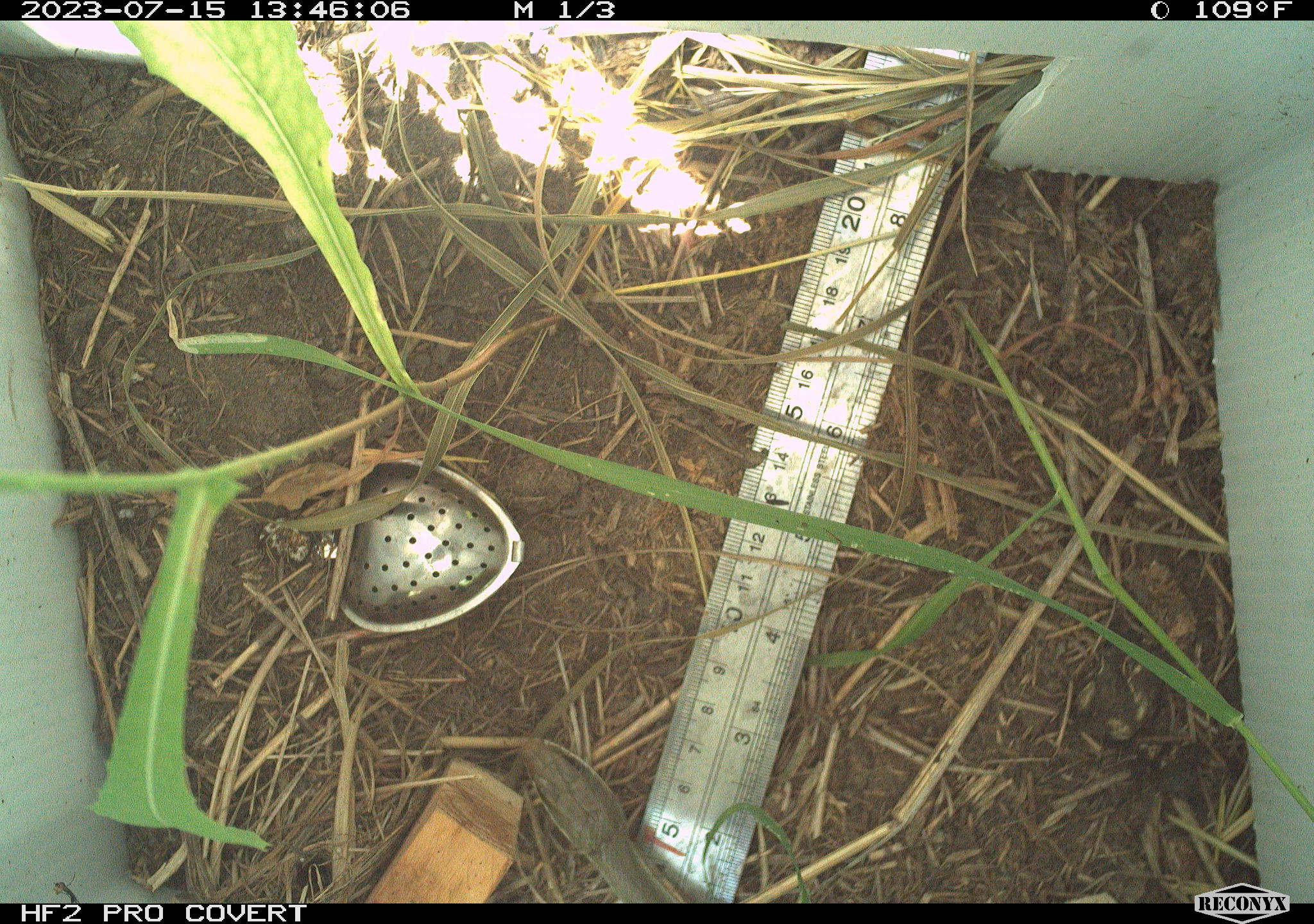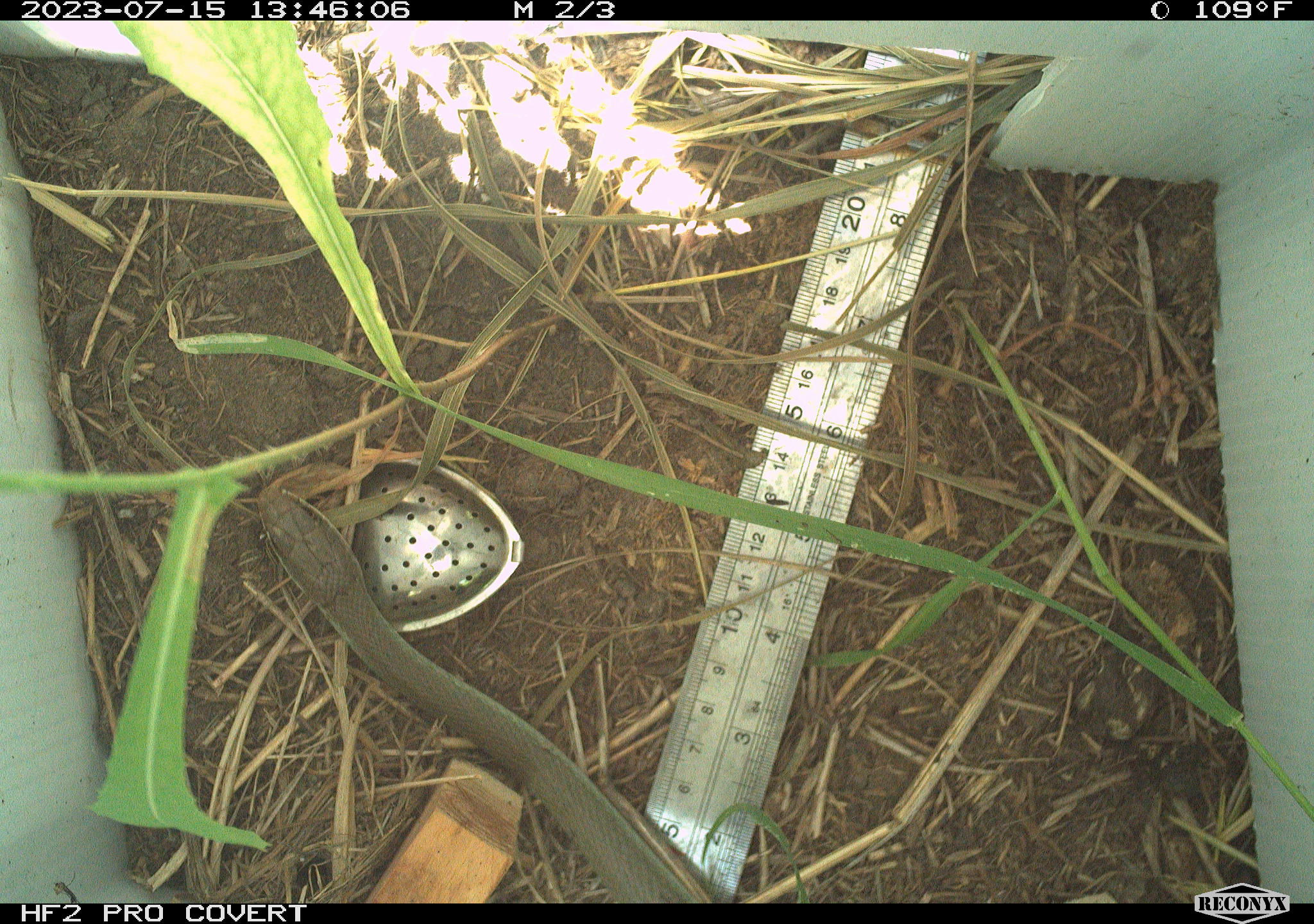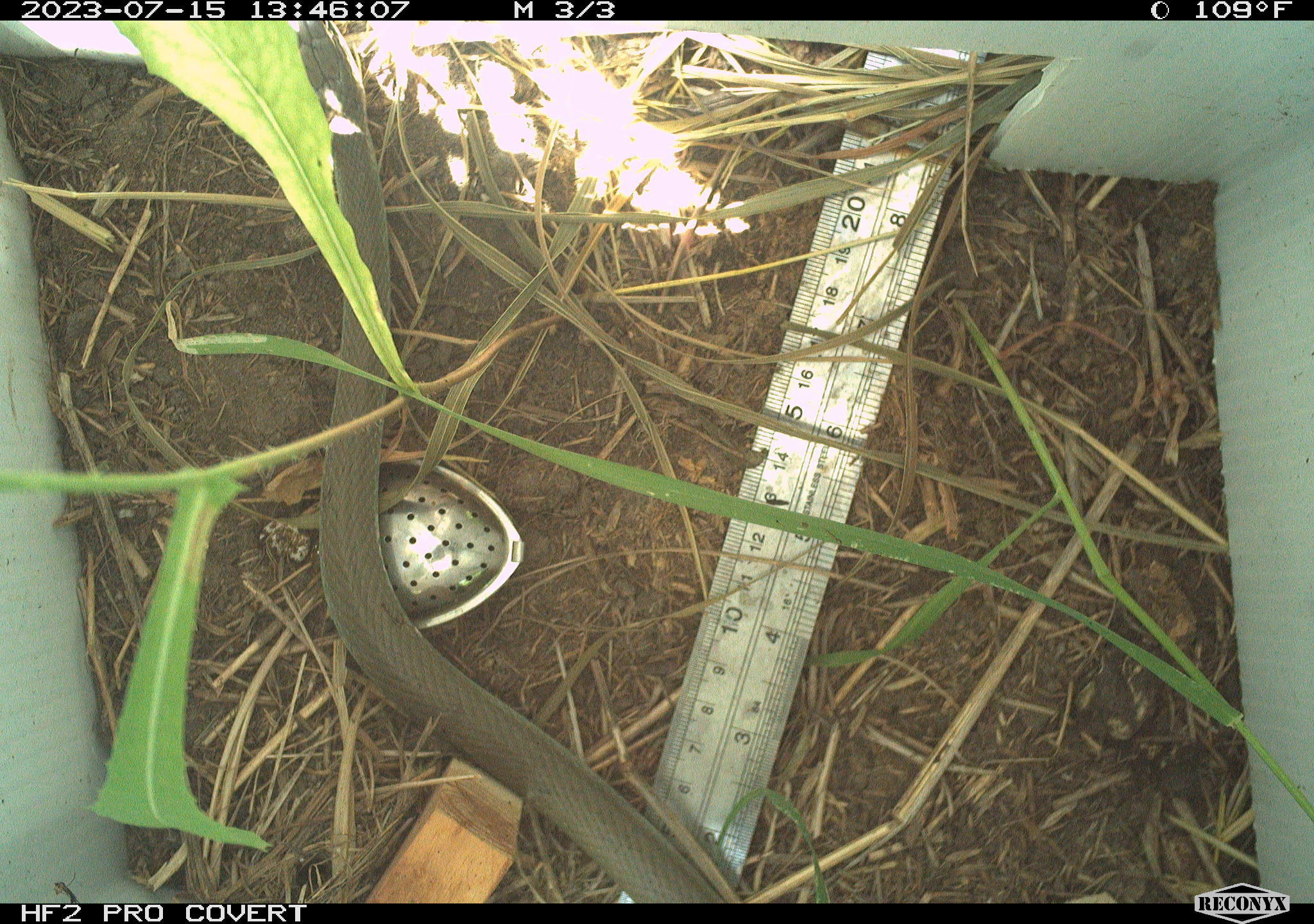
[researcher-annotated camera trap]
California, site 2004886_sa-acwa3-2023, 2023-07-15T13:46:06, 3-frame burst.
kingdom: Animalia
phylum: Chordata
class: Reptilia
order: Squamata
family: Colubridae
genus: Coluber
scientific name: Coluber constrictor mormon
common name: western yellow-bellied racer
Western yellow-bellied racer (Coluber constrictor mormon).